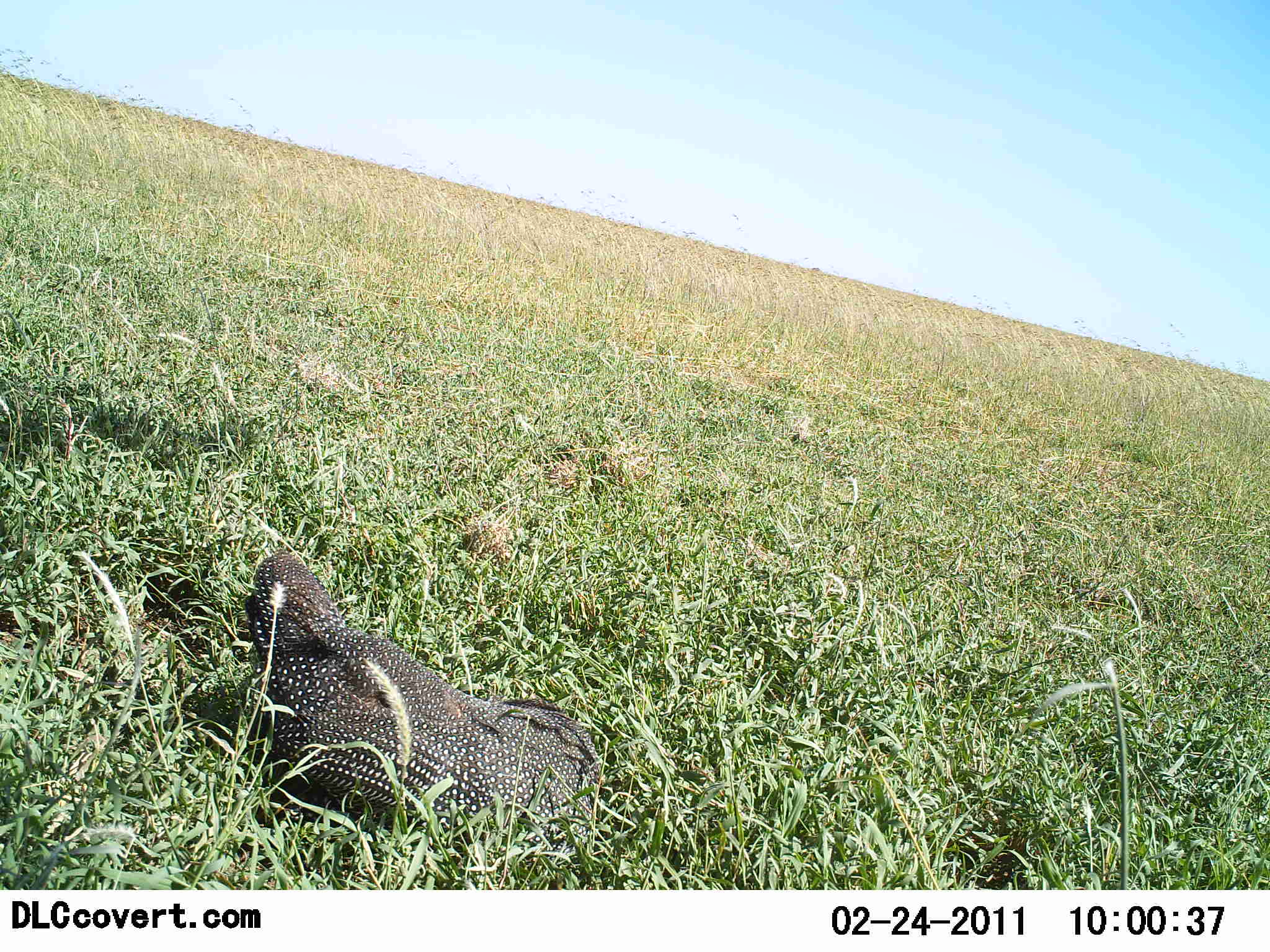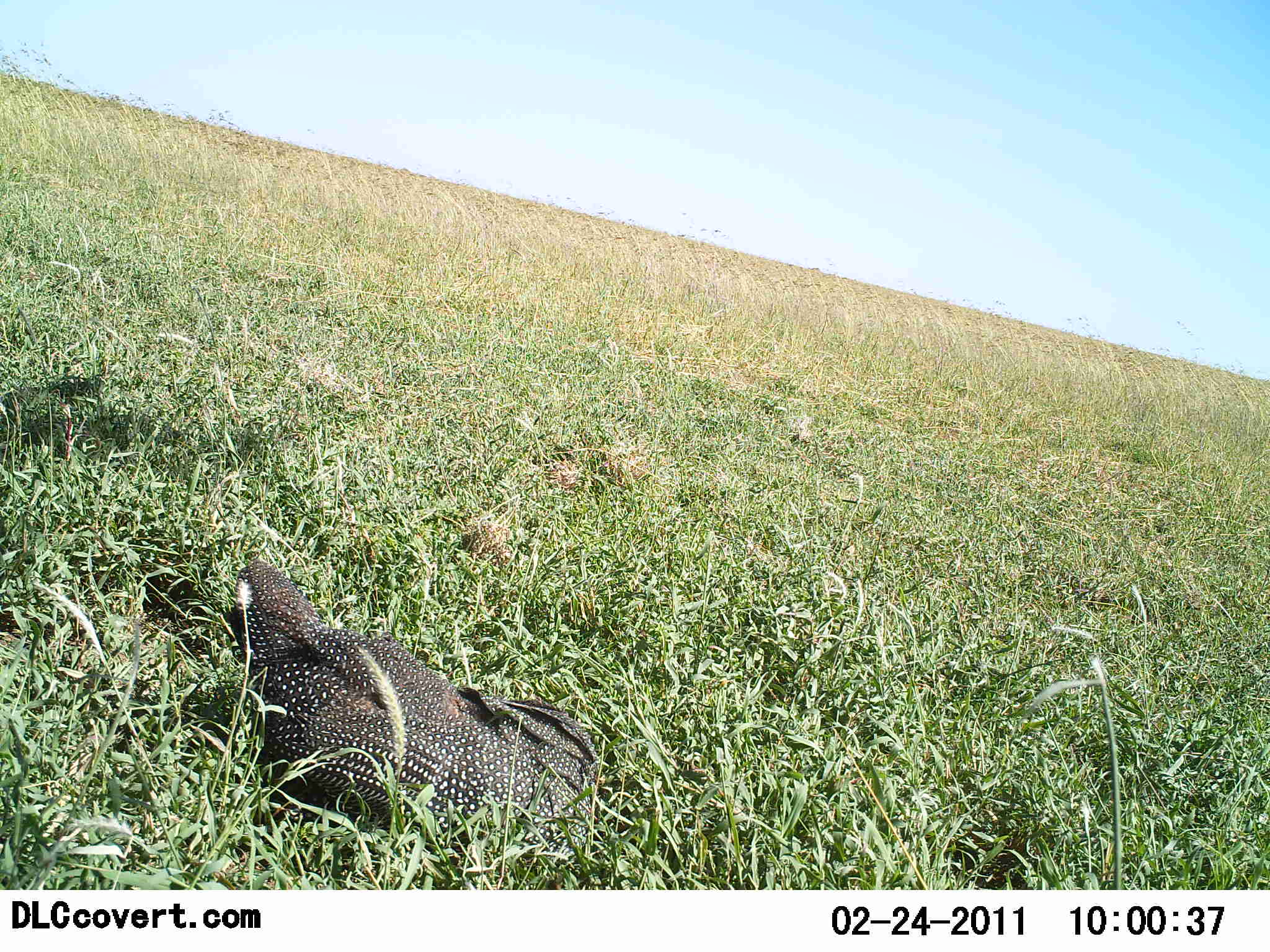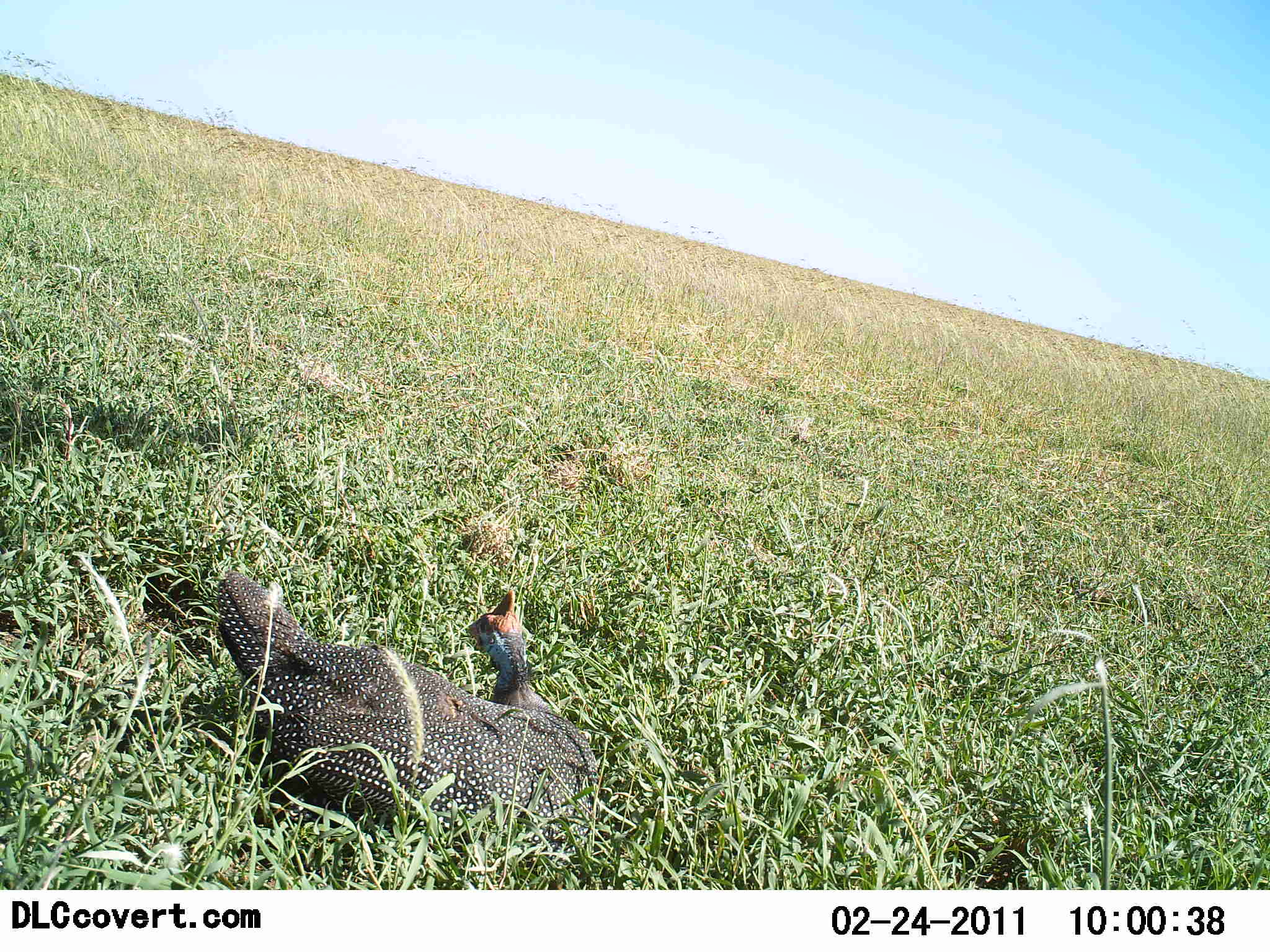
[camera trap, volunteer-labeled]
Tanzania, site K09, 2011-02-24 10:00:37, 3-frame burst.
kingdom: Animalia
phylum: Chordata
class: Aves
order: Galliformes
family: Numididae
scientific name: Numididae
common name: guinea fowl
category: guineafowl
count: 1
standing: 0%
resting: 76%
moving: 0%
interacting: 6%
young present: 0%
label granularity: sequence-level